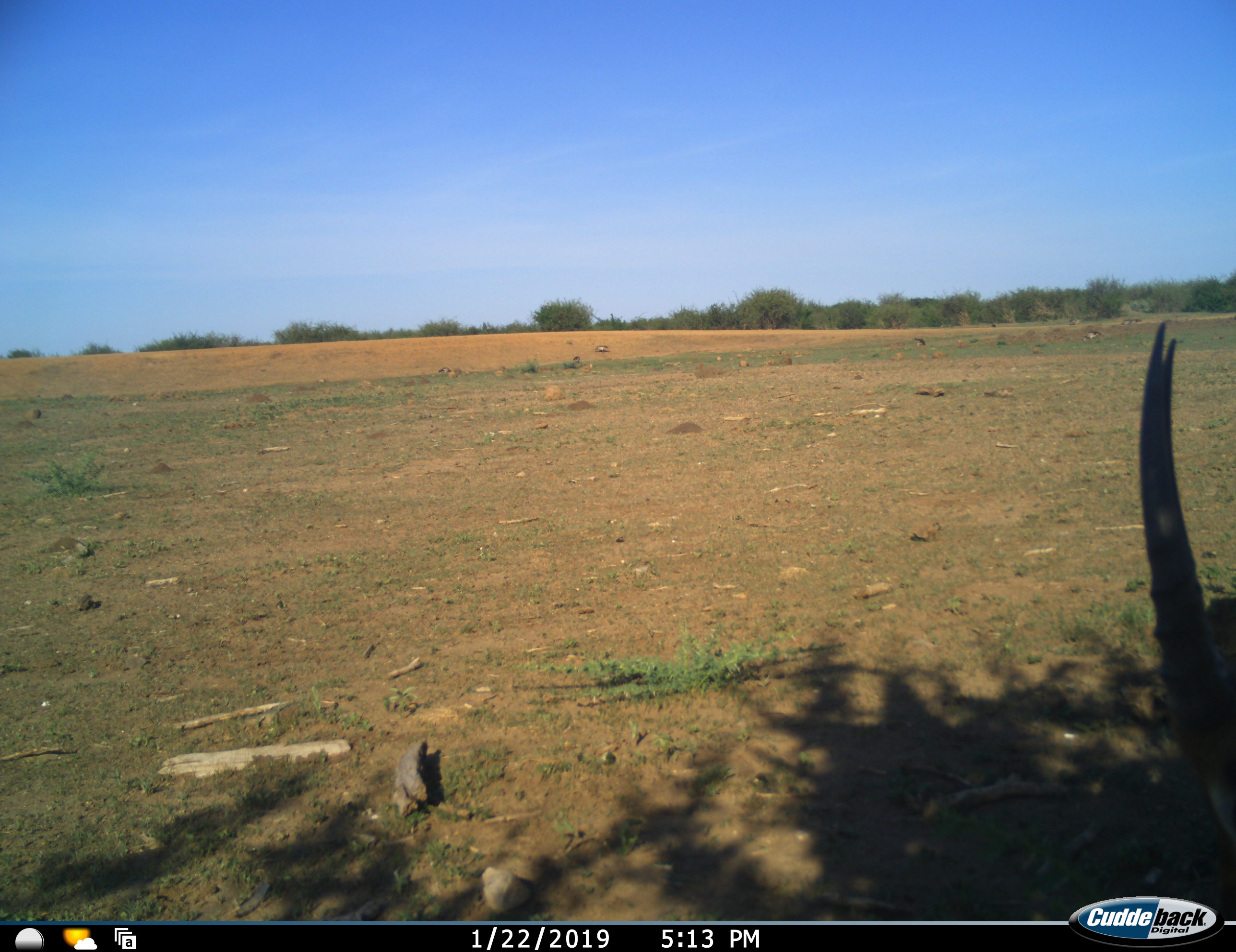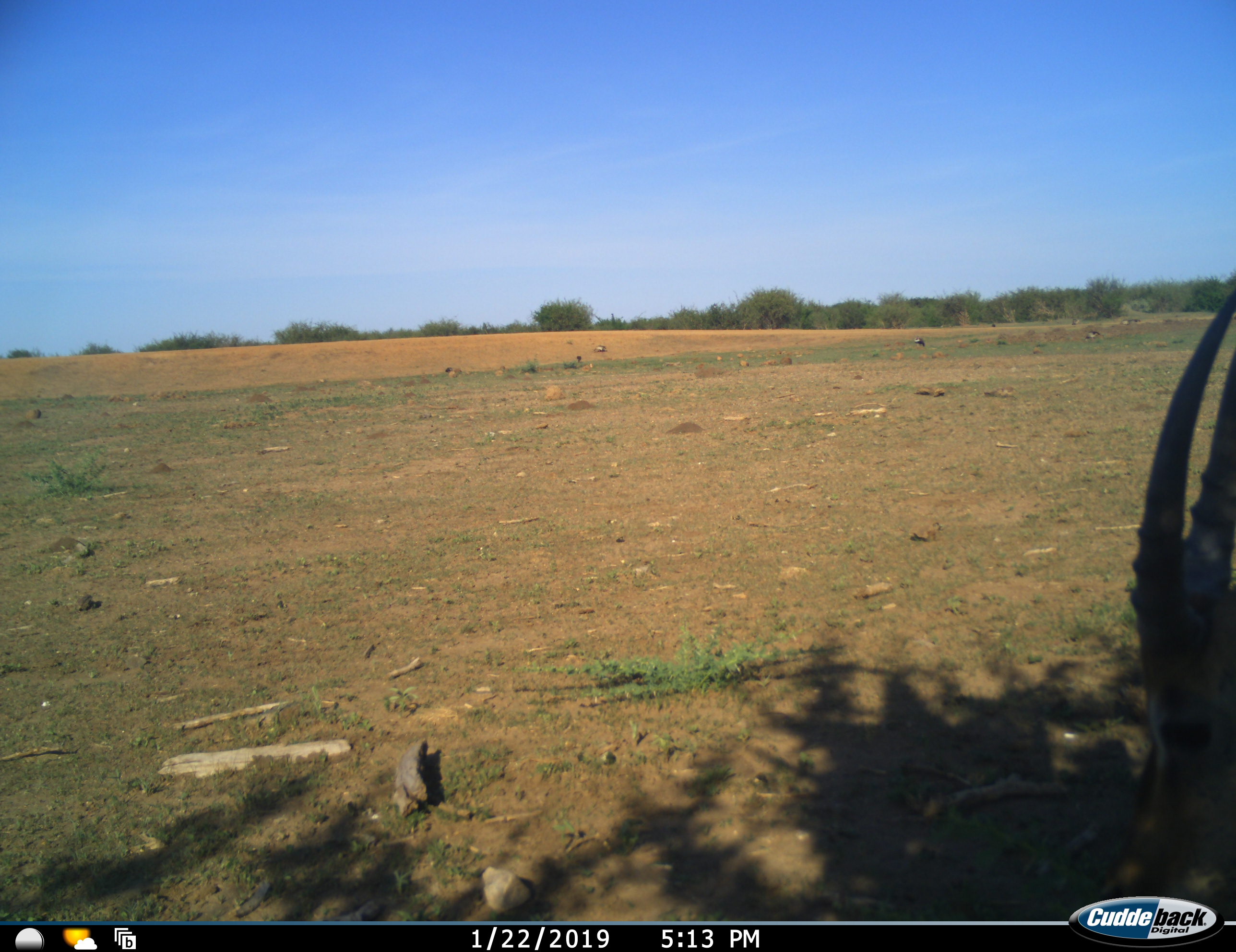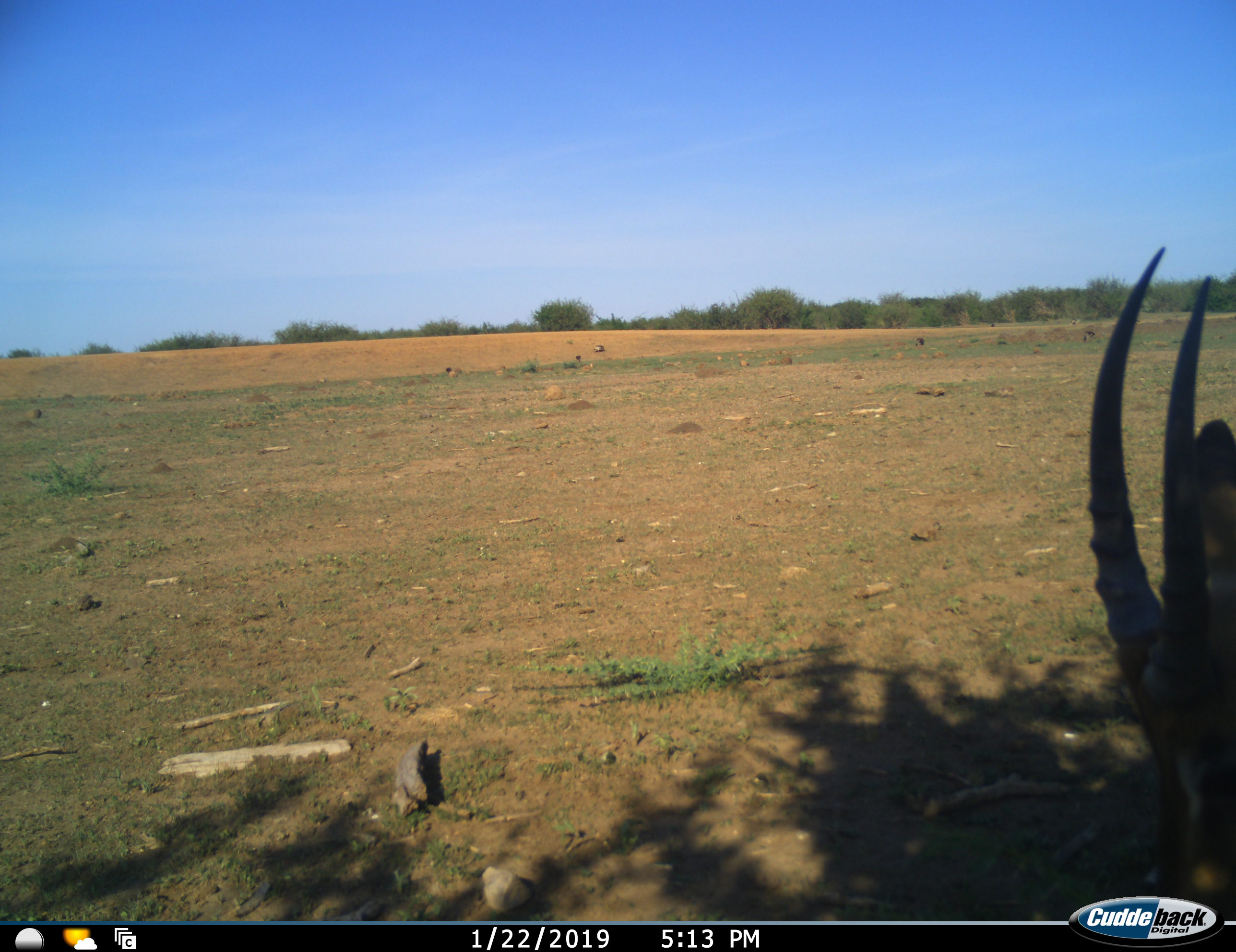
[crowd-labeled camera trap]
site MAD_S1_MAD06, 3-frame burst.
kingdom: Animalia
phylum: Chordata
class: Mammalia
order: Artiodactyla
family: Bovidae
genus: Aepyceros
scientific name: Aepyceros melampus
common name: impala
Impala (Aepyceros melampus), count 1. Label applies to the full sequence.